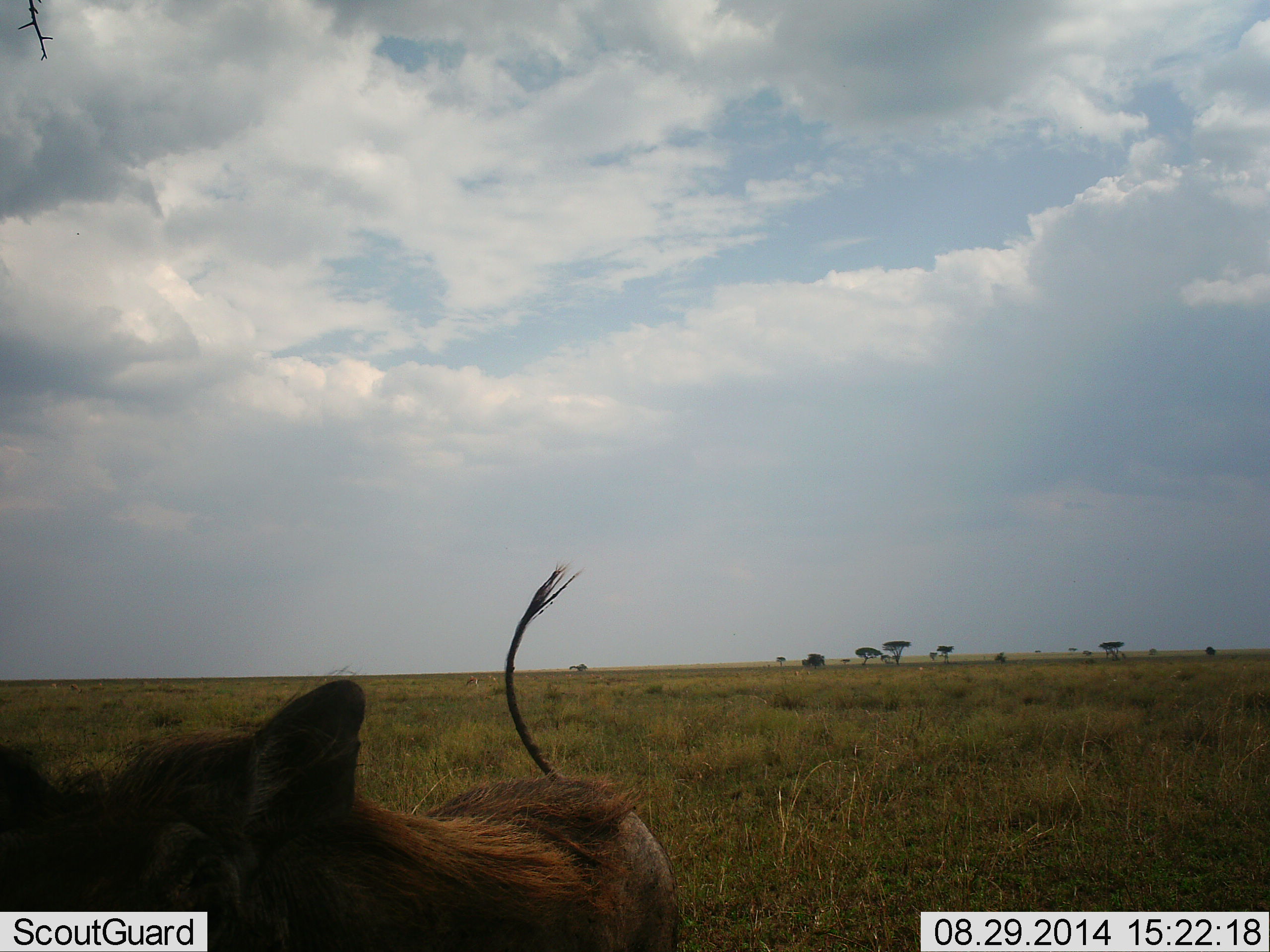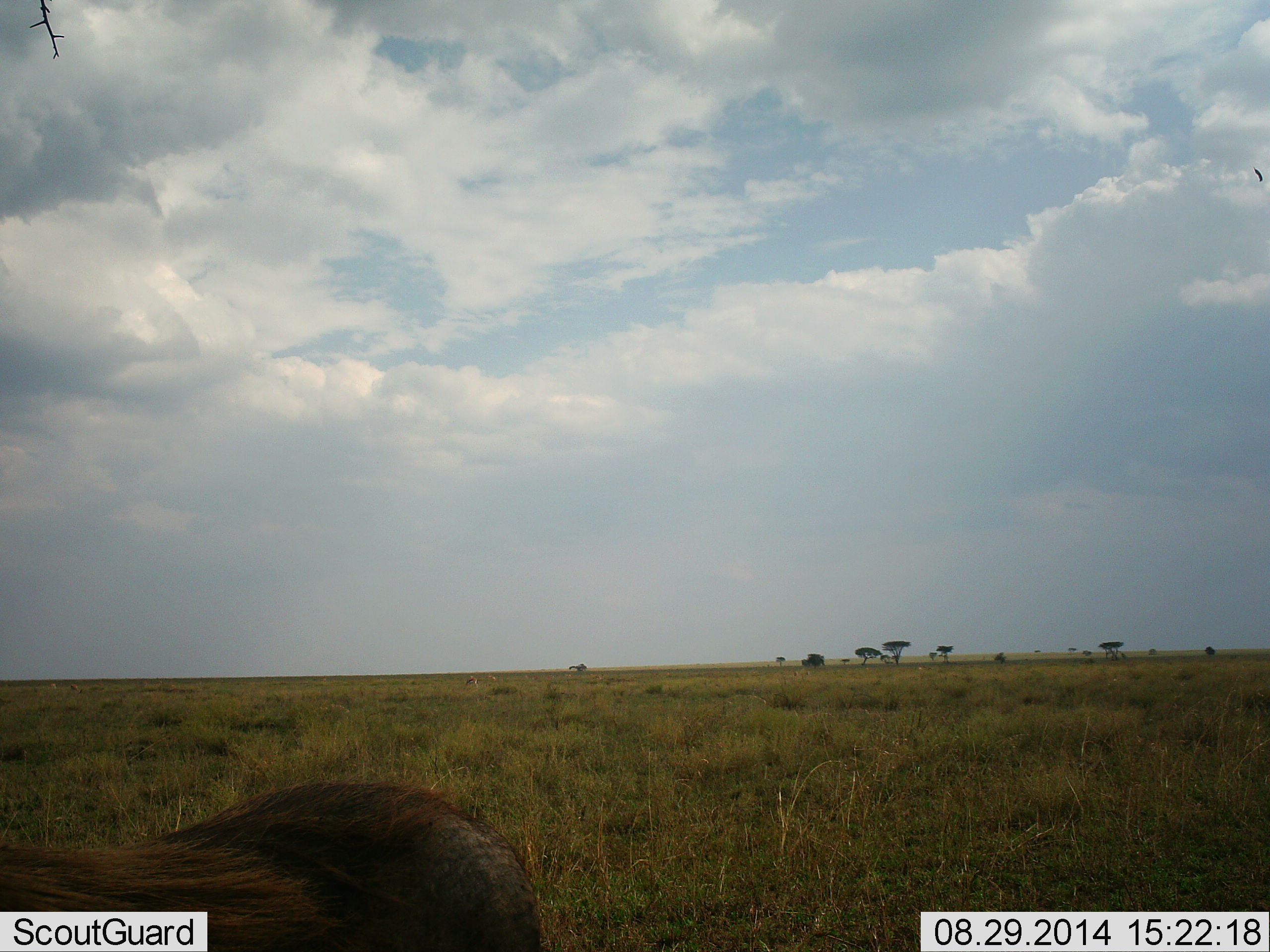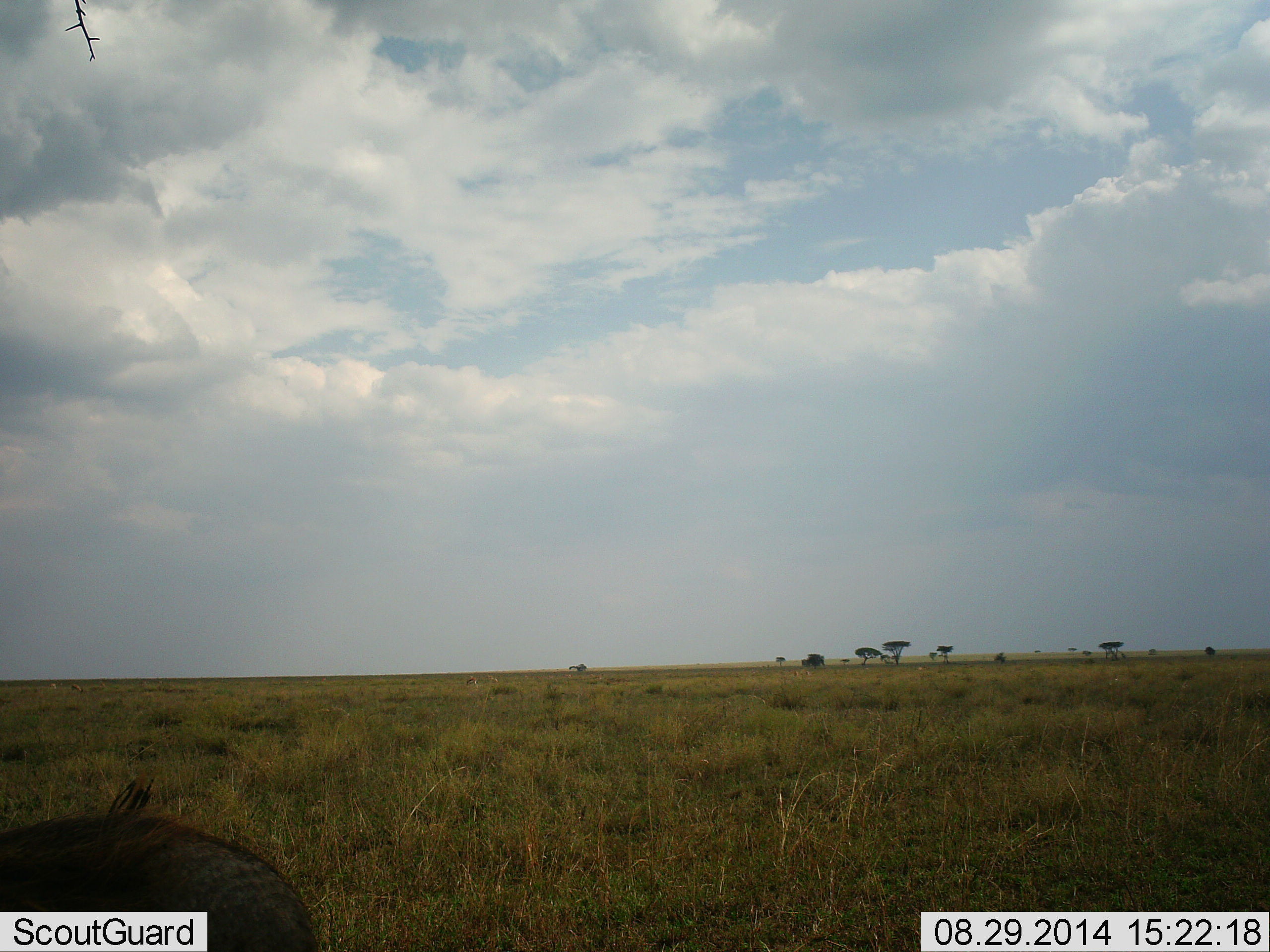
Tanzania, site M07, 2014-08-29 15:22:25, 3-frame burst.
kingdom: Animalia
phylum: Chordata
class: Mammalia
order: Artiodactyla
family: Suidae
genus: Phacochoerus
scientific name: Phacochoerus africanus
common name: warthog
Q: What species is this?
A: Warthog (Phacochoerus africanus).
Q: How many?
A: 1.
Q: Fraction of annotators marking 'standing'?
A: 20%.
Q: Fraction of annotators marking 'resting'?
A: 0%.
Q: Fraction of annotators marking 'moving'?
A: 80%.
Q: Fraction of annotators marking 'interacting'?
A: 0%.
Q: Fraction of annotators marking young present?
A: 0%.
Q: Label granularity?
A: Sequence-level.